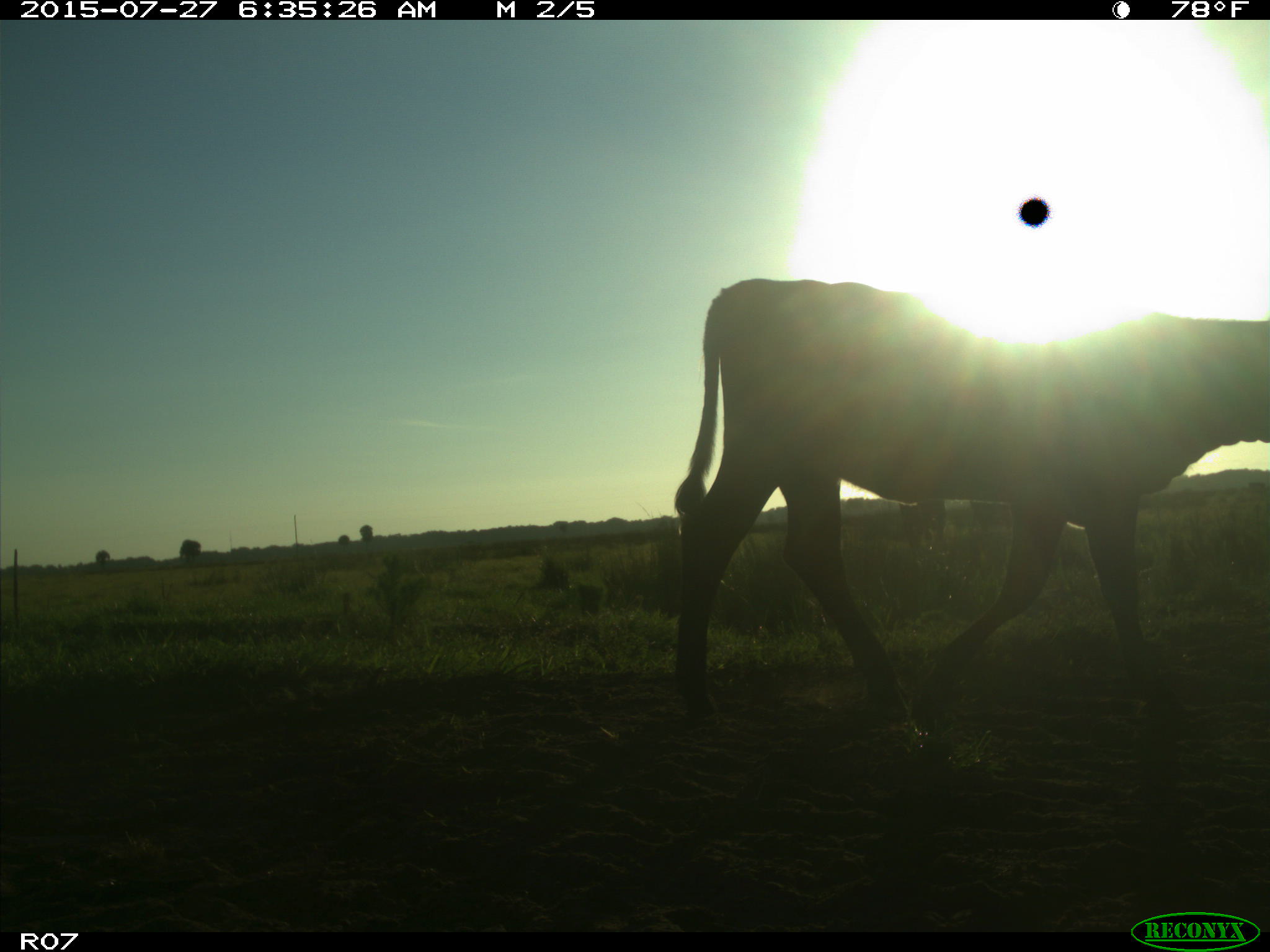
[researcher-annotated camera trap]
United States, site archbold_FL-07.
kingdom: Animalia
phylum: Chordata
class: Mammalia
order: Artiodactyla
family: Bovidae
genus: Bos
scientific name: Bos taurus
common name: domestic cow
Bos taurus (domestic cow).